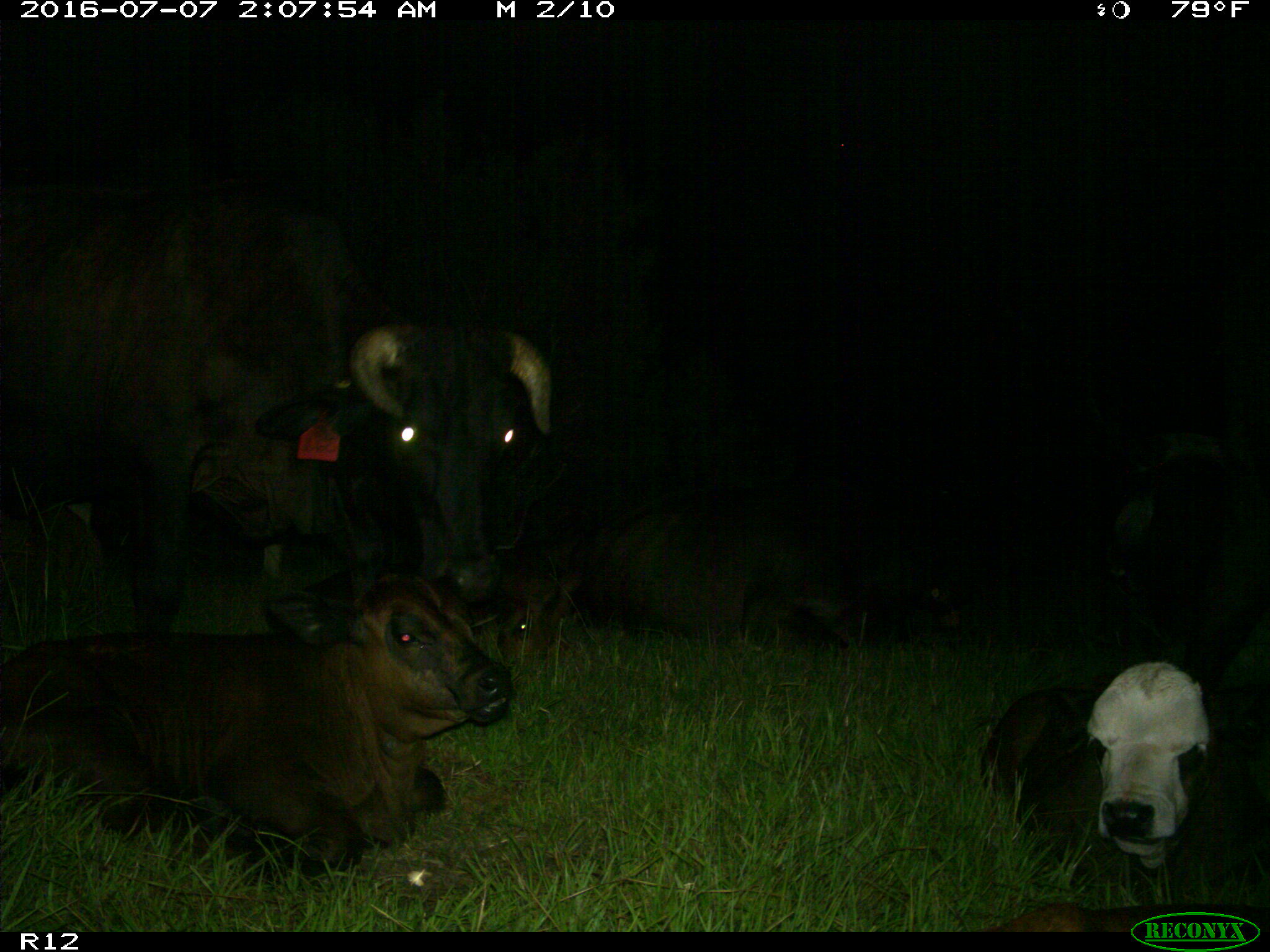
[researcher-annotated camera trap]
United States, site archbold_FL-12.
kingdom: Animalia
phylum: Chordata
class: Mammalia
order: Artiodactyla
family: Bovidae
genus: Bos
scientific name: Bos taurus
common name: domestic cow